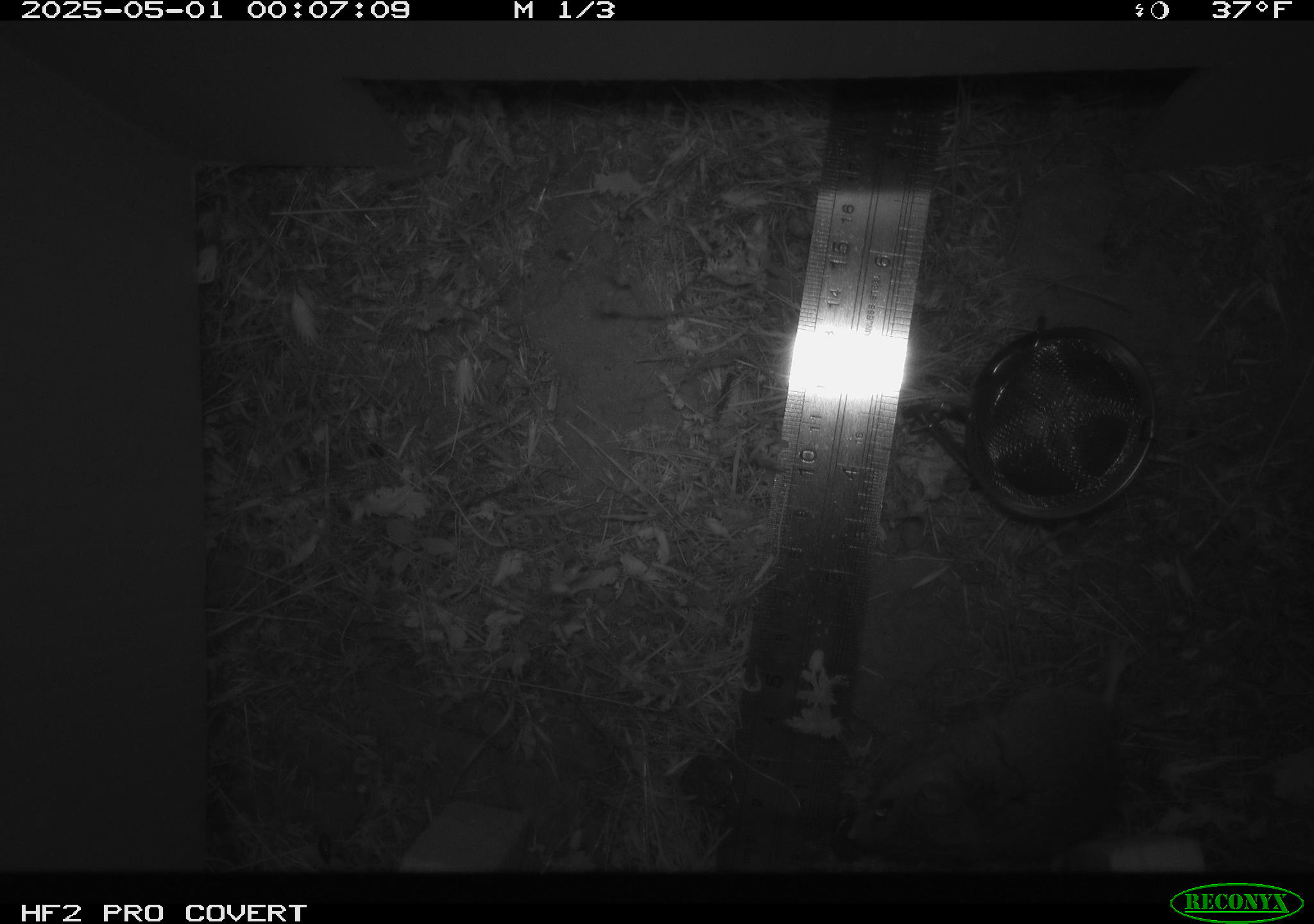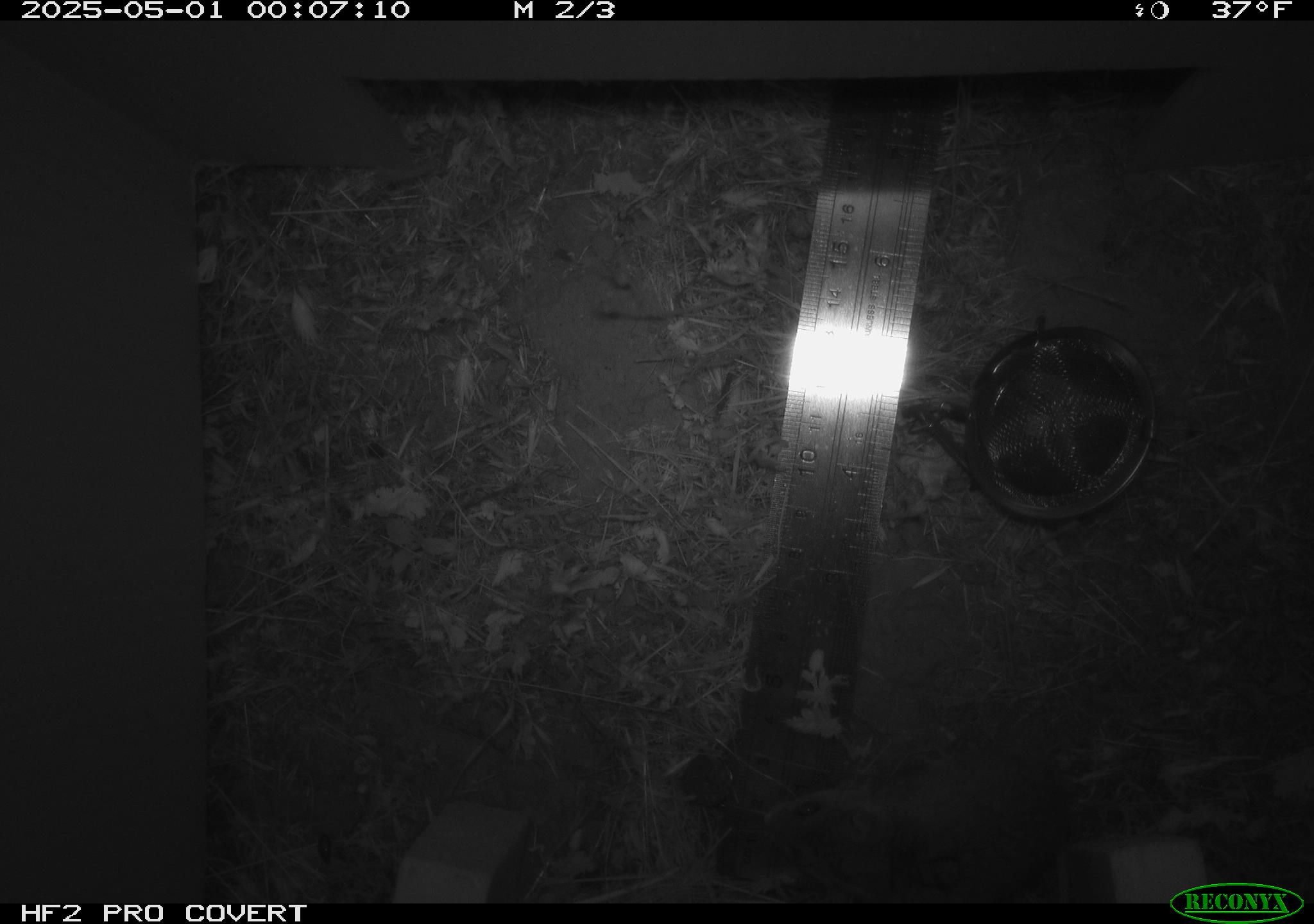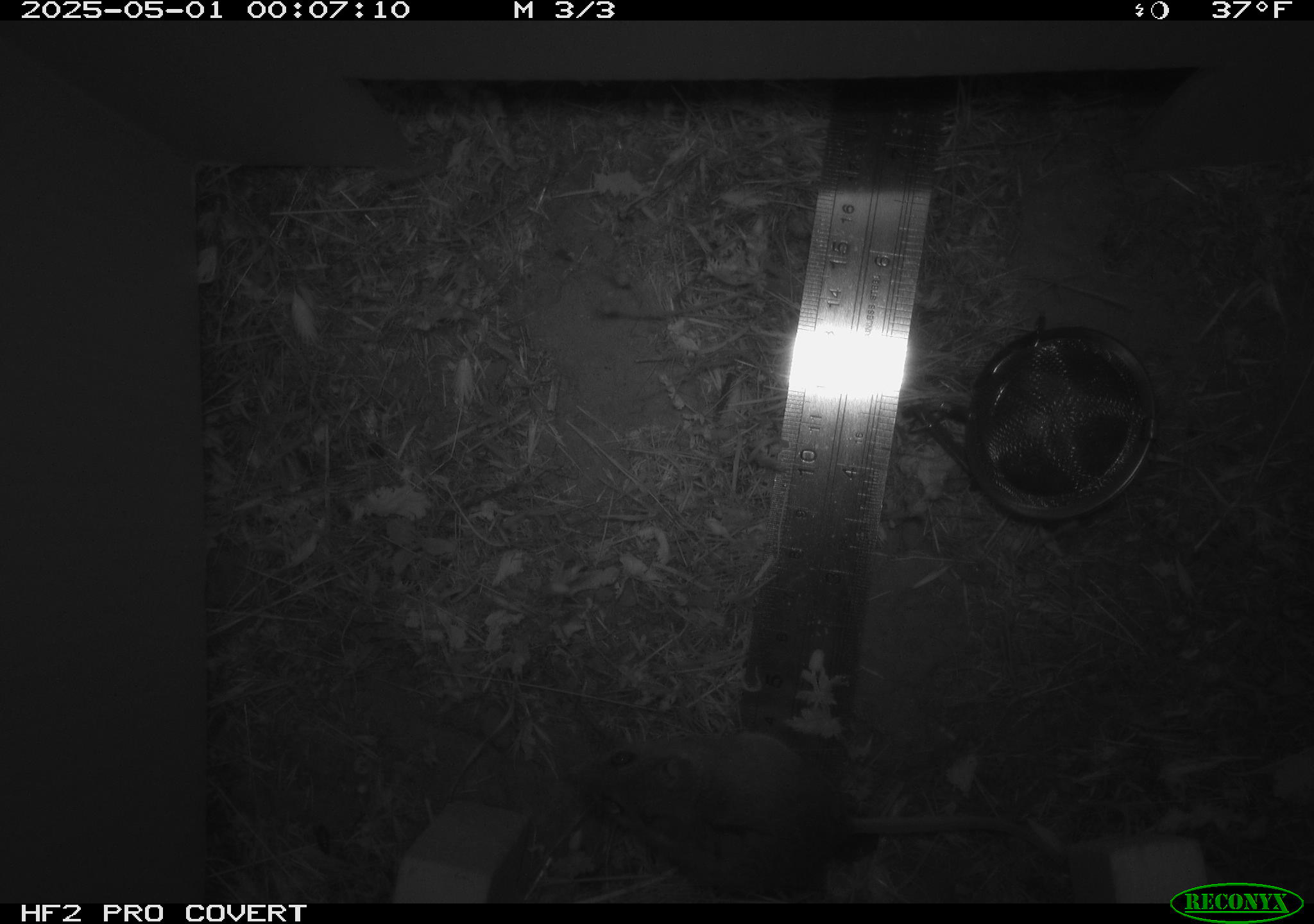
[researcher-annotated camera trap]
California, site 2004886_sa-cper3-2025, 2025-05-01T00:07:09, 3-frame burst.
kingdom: Animalia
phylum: Chordata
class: Mammalia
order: Rodentia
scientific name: Rodentia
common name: rodent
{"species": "rodent (Rodentia)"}